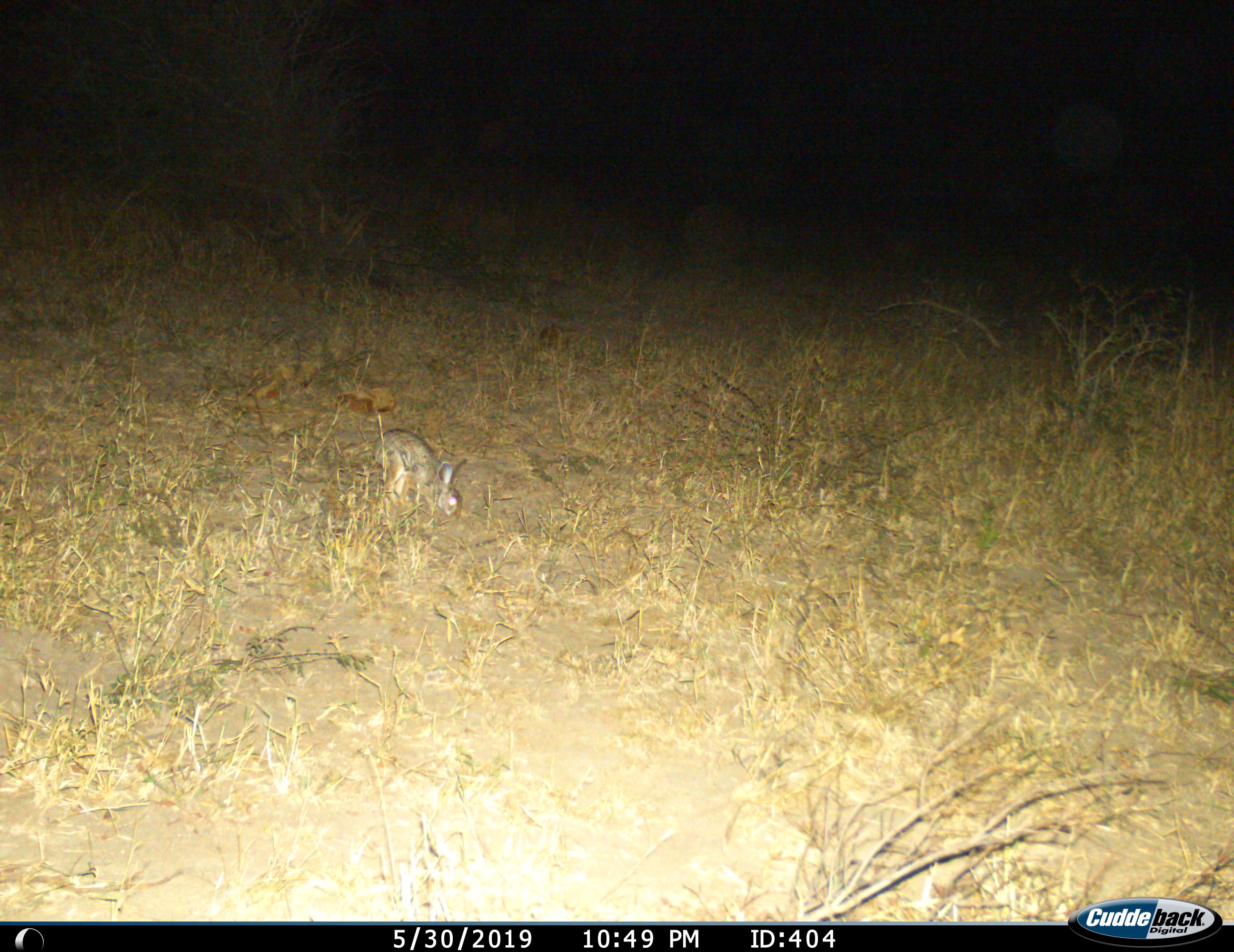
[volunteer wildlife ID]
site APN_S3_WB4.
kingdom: Animalia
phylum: Chordata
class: Mammalia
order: Lagomorpha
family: Leporidae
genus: Lepus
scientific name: Lepus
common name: hare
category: hareunknown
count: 1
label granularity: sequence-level